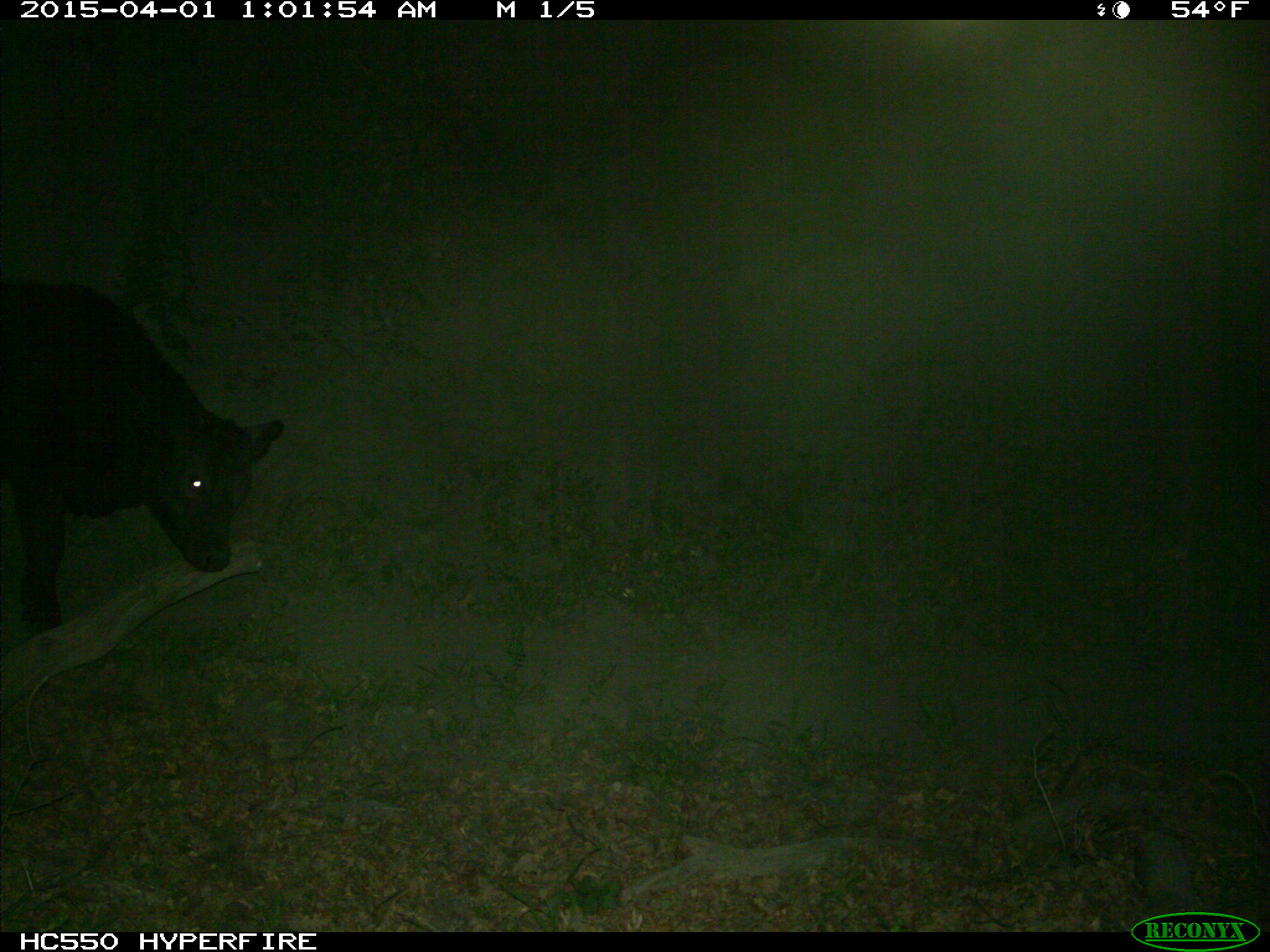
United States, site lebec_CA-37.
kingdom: Animalia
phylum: Chordata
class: Mammalia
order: Artiodactyla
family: Bovidae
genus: Bos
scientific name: Bos taurus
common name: domestic cow